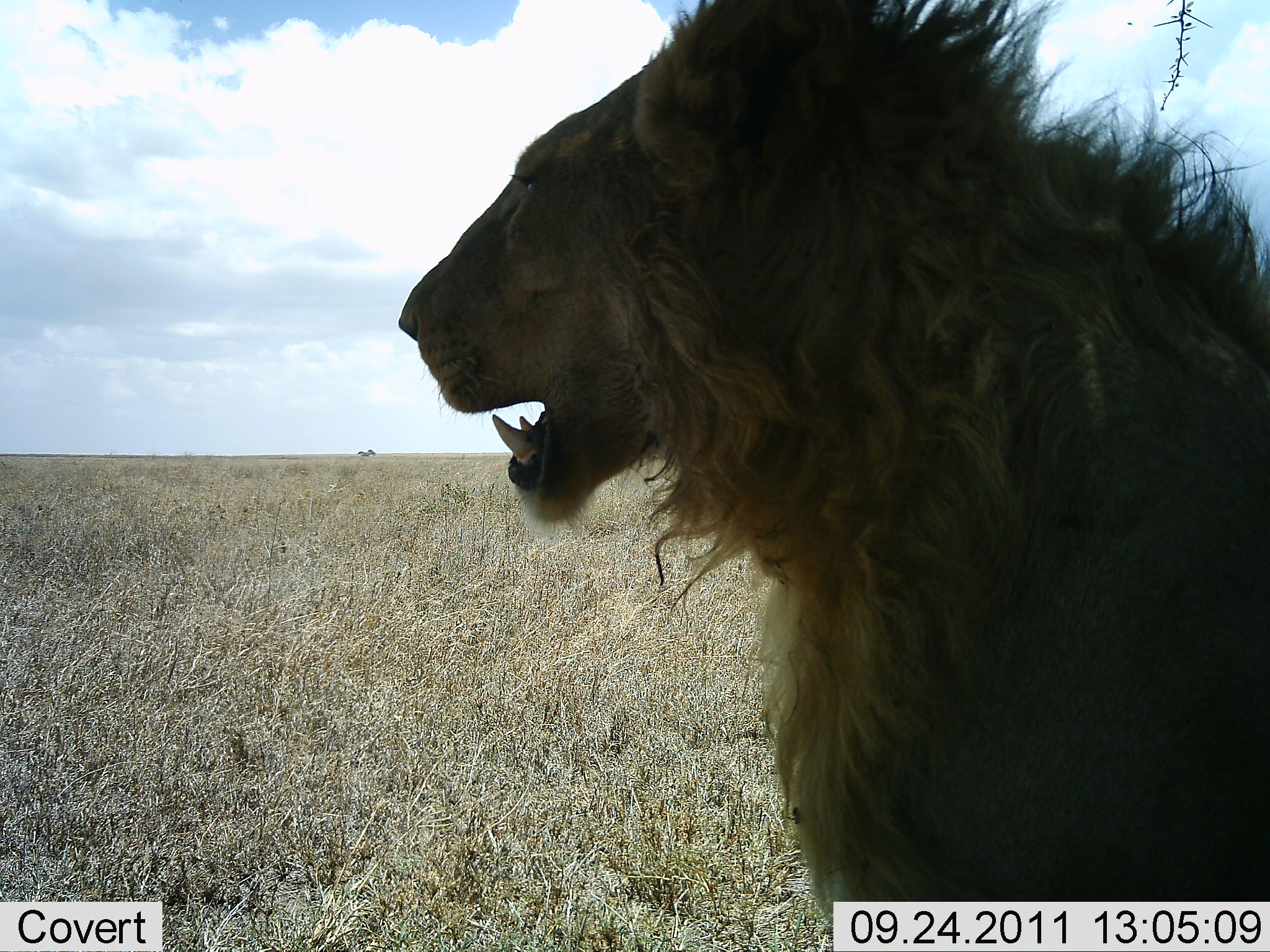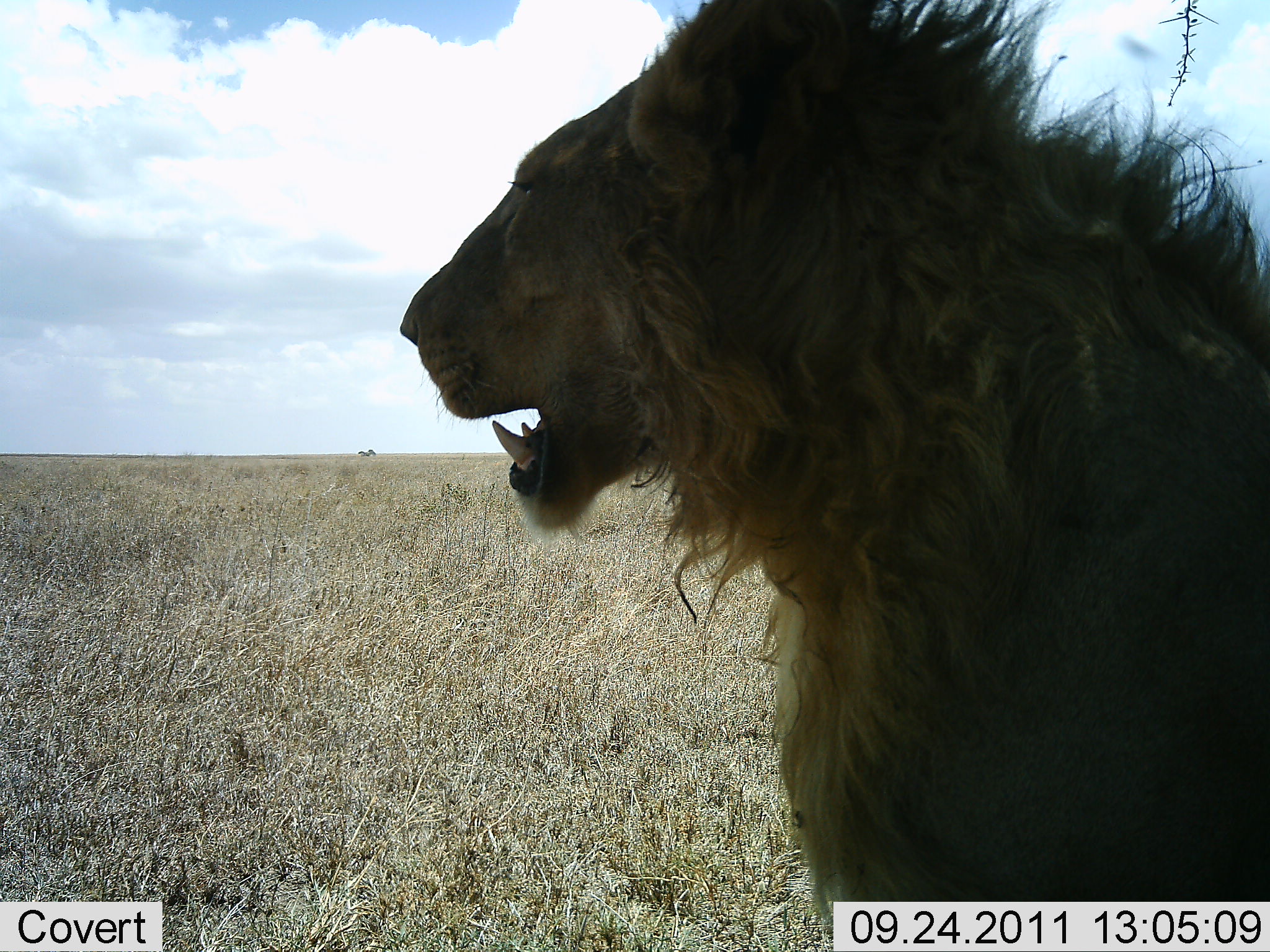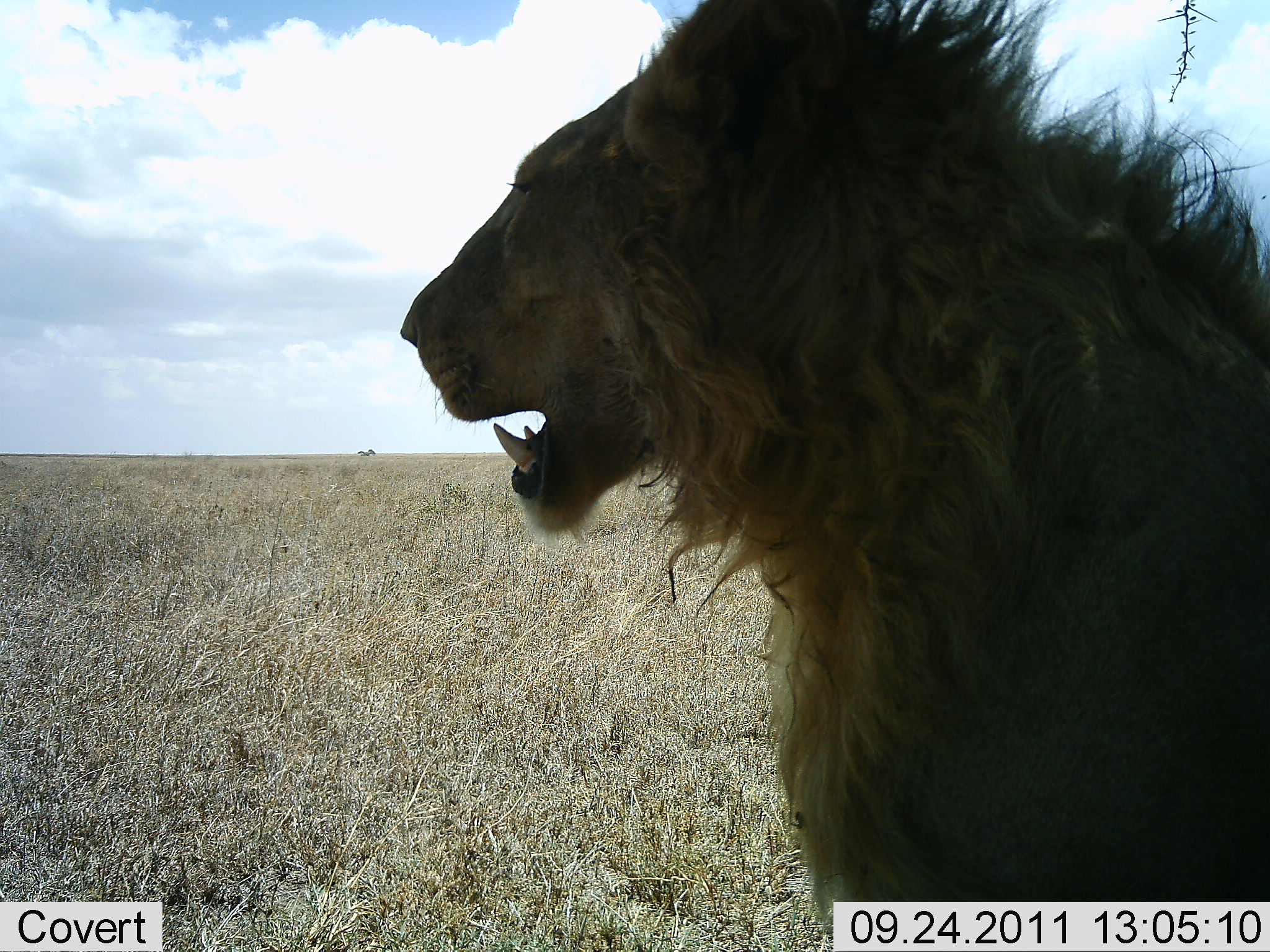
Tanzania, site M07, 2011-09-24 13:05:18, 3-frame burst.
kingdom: Animalia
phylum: Chordata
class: Mammalia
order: Carnivora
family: Felidae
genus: Panthera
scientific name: Panthera leo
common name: lion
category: lionmale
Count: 1.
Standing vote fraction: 57%.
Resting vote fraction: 43%.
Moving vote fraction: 0%.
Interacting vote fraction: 0%.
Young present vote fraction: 7%.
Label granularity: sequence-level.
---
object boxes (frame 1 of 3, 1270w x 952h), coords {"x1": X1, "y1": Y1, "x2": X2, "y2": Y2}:
animal: {"x1": 397, "y1": 2, "x2": 1270, "y2": 952}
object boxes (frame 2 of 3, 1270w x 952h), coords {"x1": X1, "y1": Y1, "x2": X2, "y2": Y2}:
animal: {"x1": 397, "y1": 0, "x2": 1270, "y2": 952}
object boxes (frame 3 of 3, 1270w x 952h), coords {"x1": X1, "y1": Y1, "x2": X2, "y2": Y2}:
animal: {"x1": 397, "y1": 0, "x2": 1270, "y2": 952}